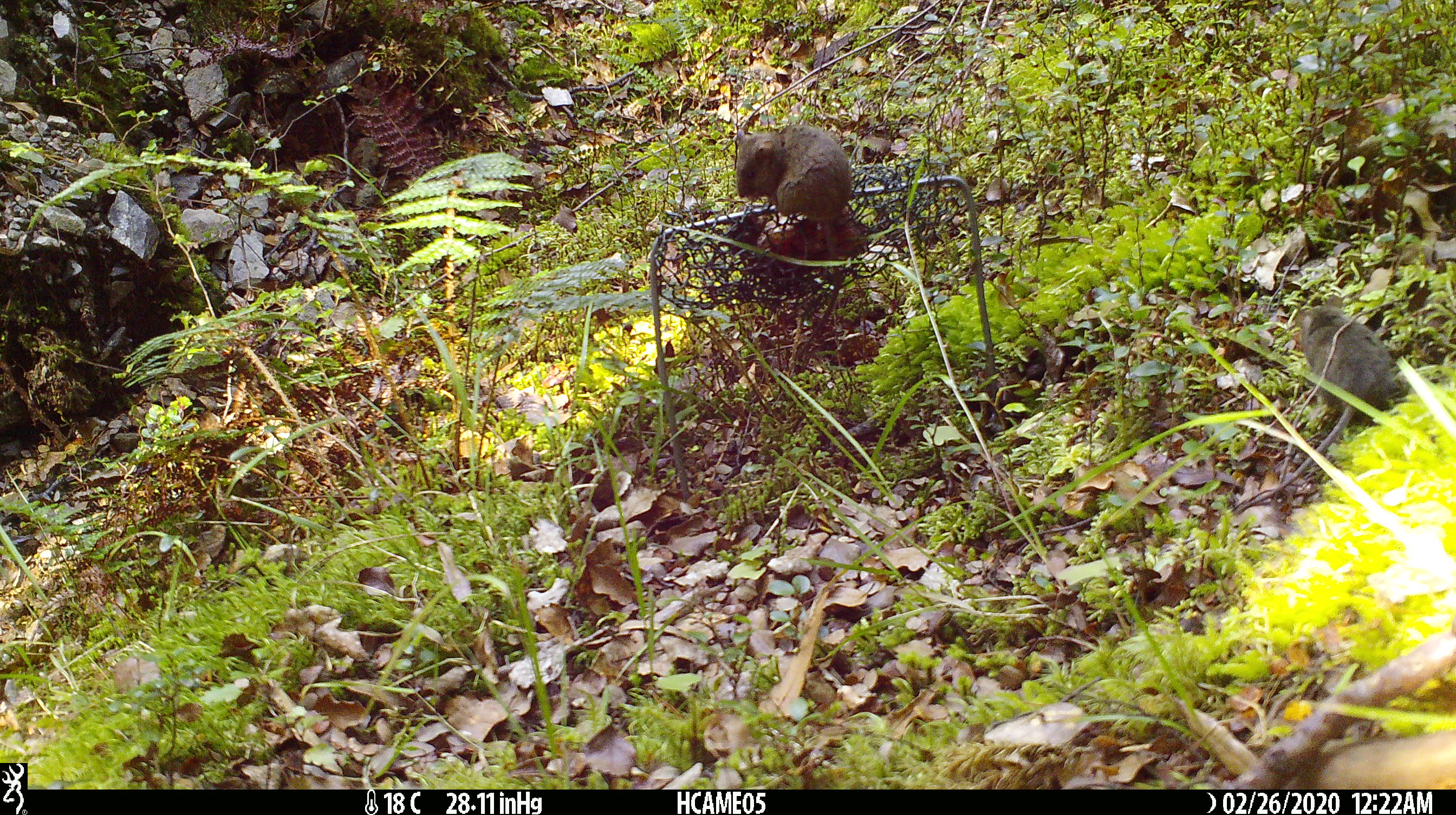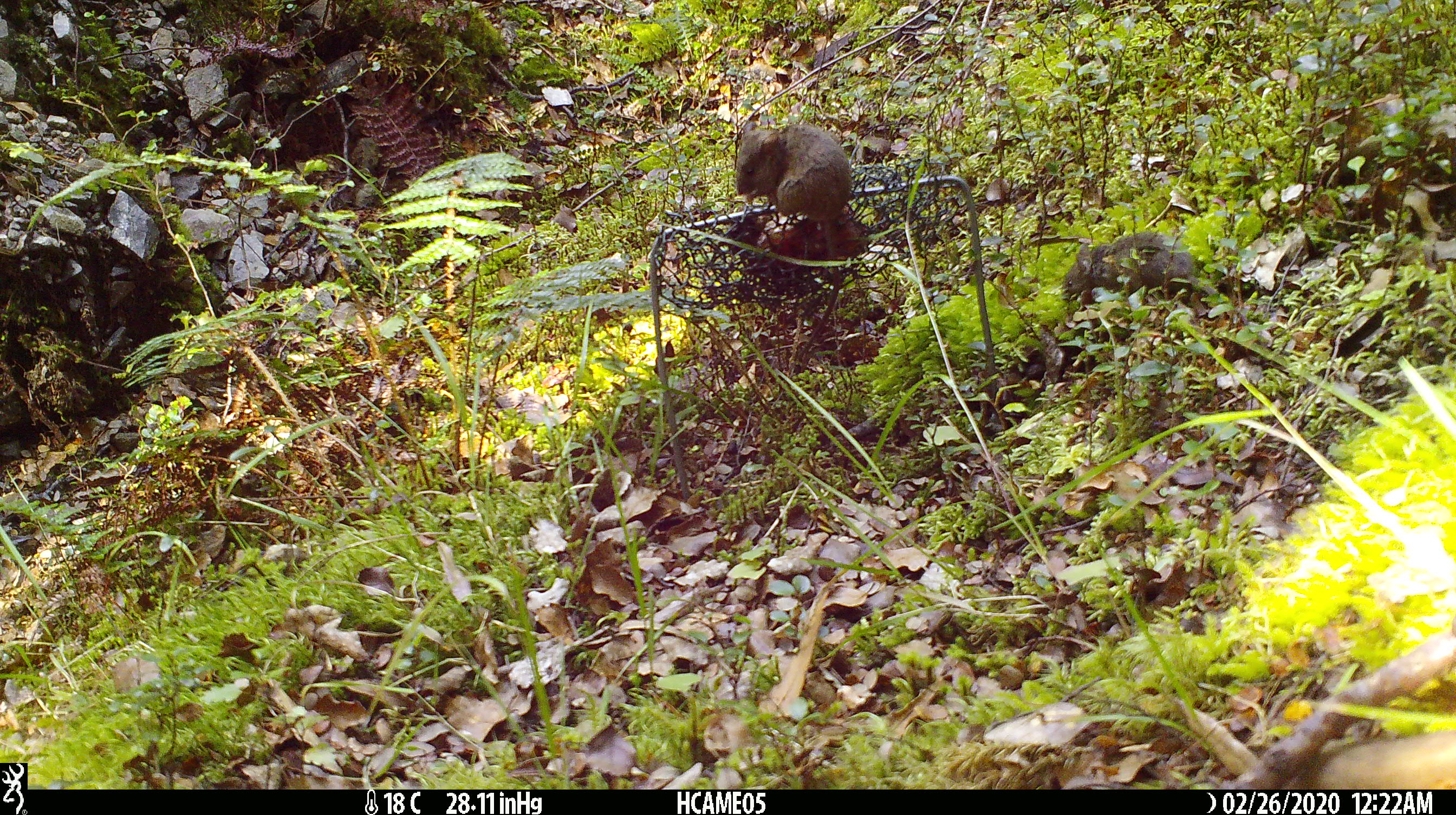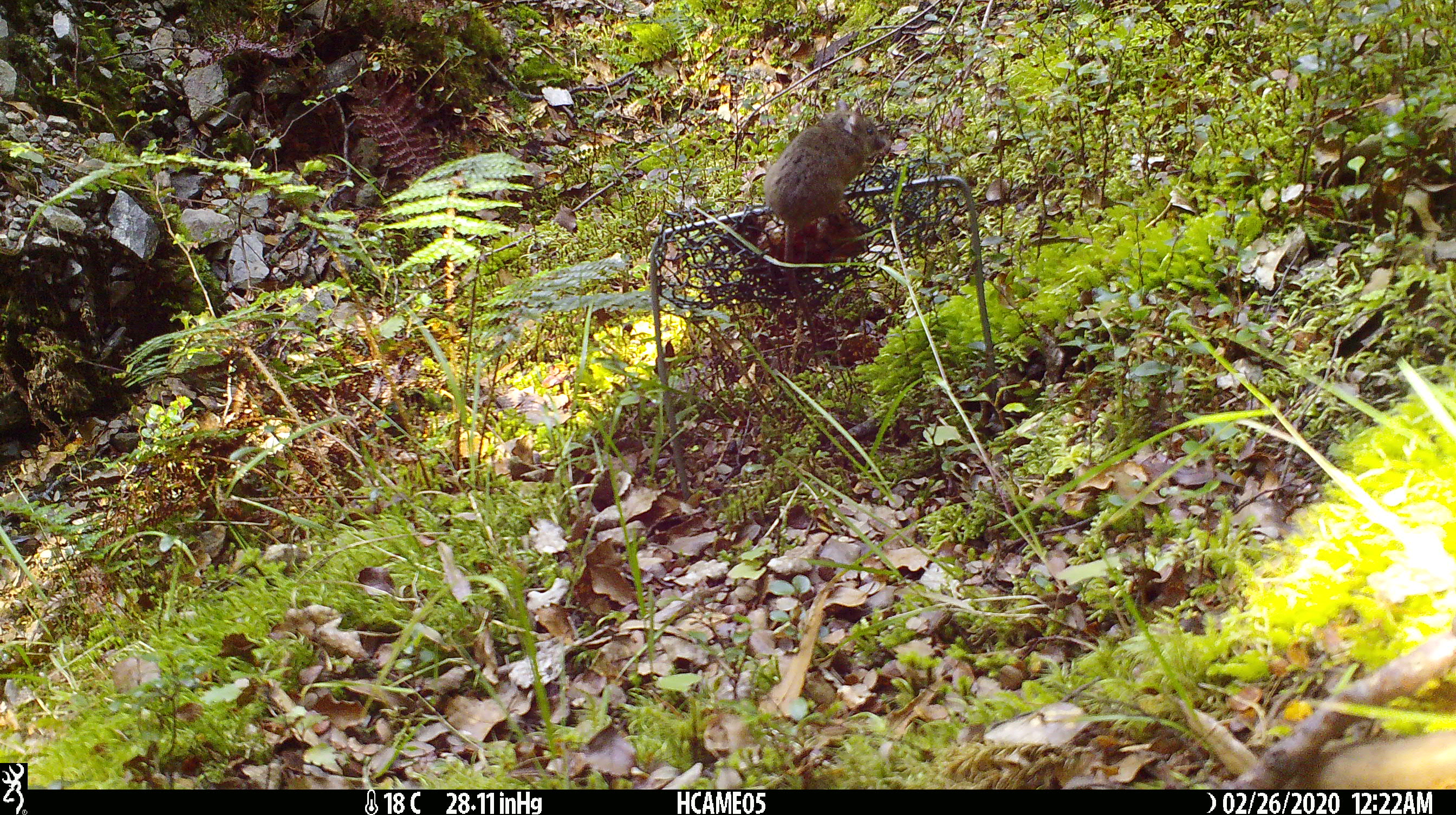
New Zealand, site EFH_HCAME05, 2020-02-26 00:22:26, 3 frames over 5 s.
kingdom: Animalia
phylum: Chordata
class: Mammalia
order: Rodentia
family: Muridae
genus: Mus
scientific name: Mus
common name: mouse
Mouse (Mus).